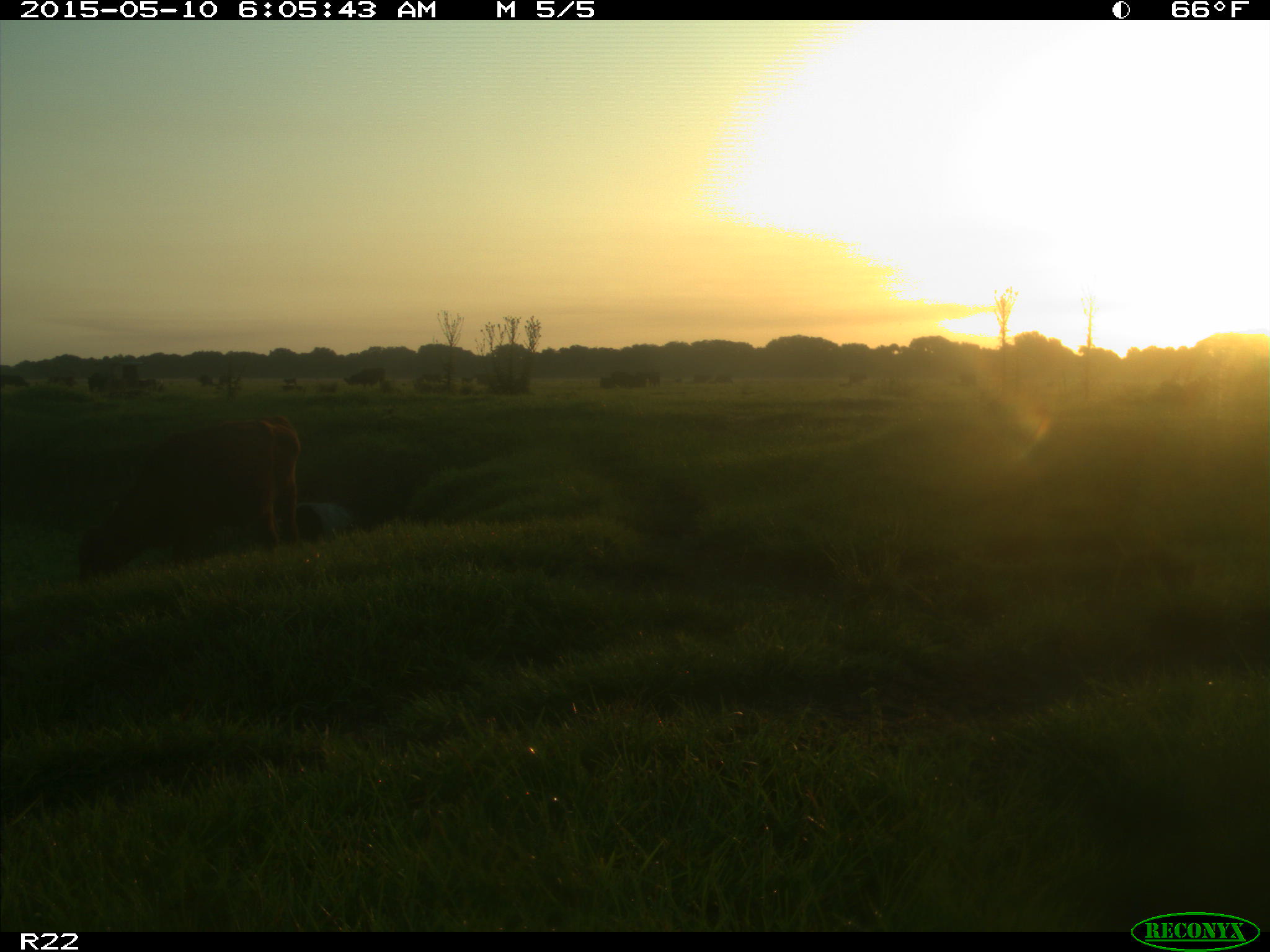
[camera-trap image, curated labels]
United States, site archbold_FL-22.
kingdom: Animalia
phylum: Chordata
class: Mammalia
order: Artiodactyla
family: Bovidae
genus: Bos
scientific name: Bos taurus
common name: domestic cow